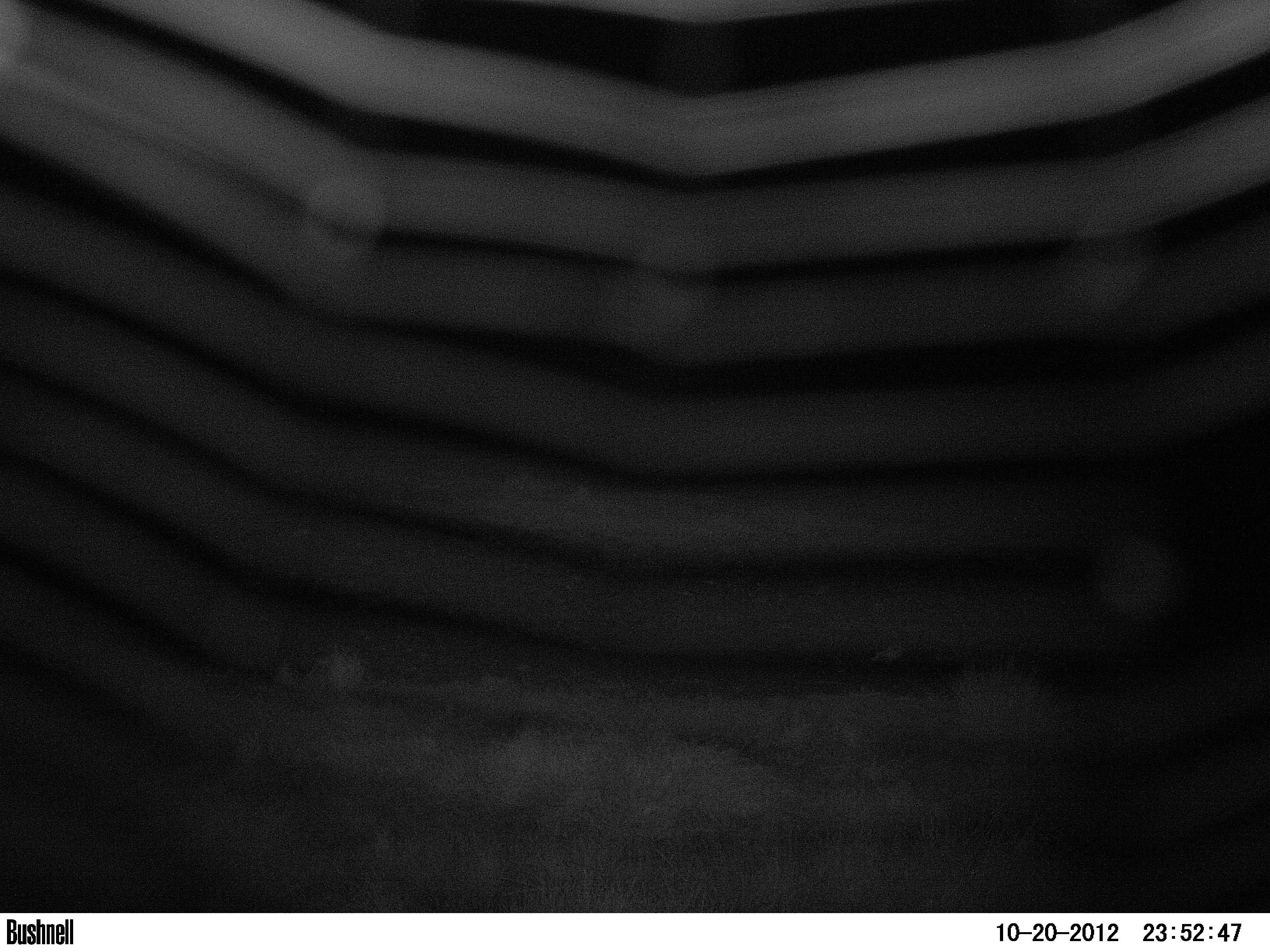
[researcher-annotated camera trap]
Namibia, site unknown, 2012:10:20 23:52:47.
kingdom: Animalia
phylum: Chordata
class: Aves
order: Struthioniformes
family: Struthionidae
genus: Struthio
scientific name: Struthio camelus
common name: common ostrich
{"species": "Struthio camelus (common ostrich)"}